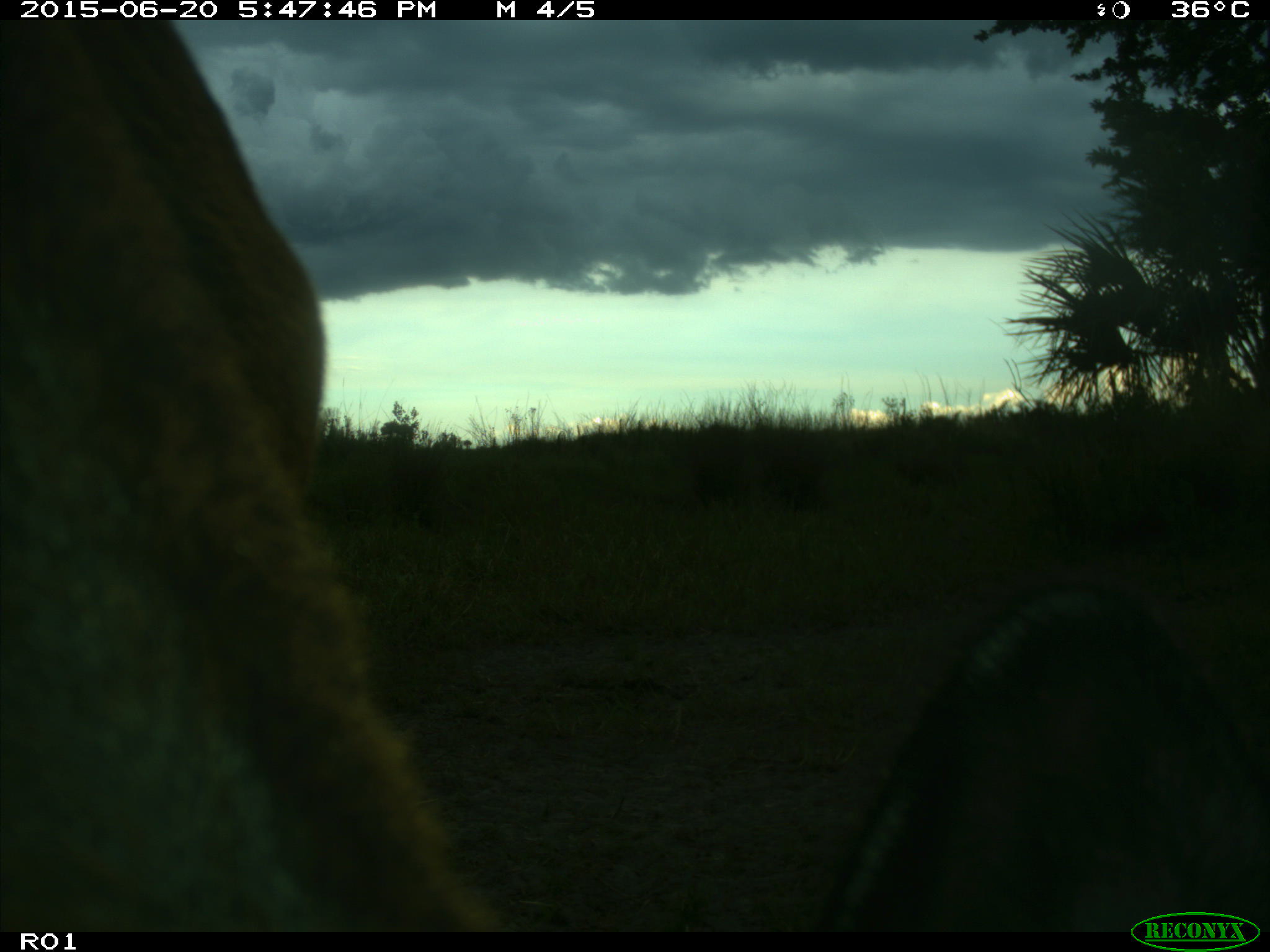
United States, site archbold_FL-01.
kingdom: Animalia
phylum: Chordata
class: Mammalia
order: Artiodactyla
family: Bovidae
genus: Bos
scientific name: Bos taurus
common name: domestic cow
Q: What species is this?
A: Bos taurus (domestic cow).